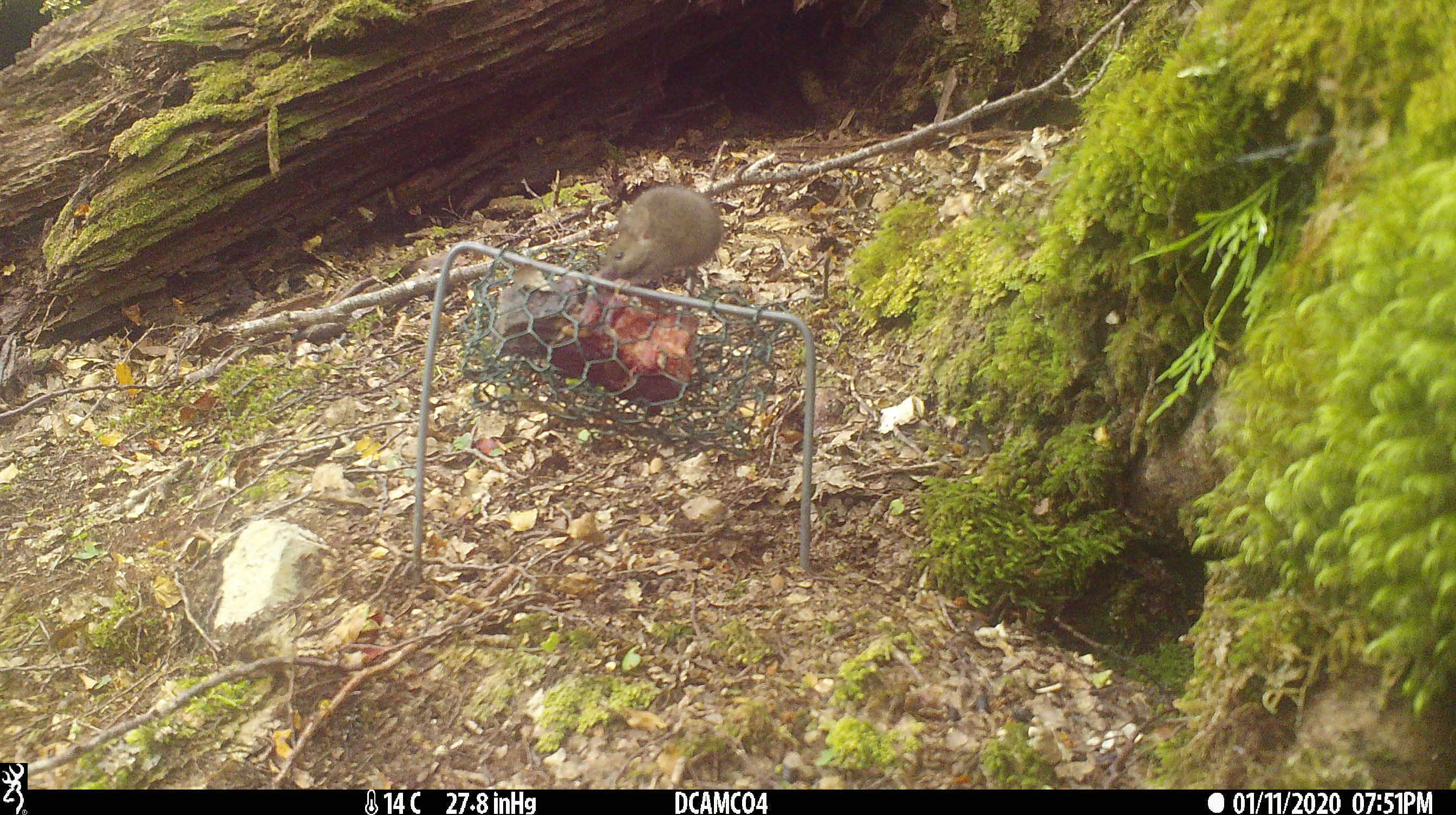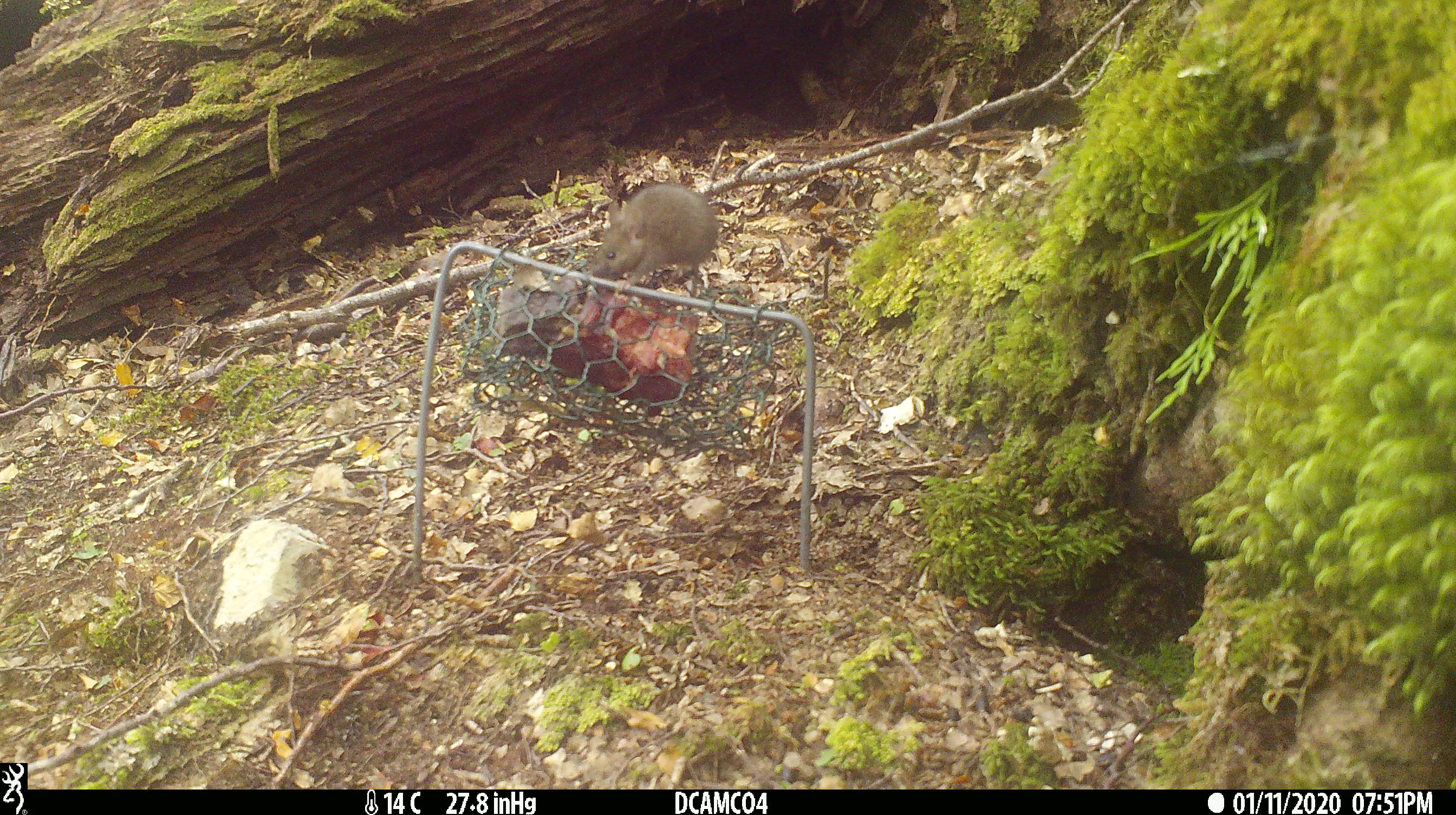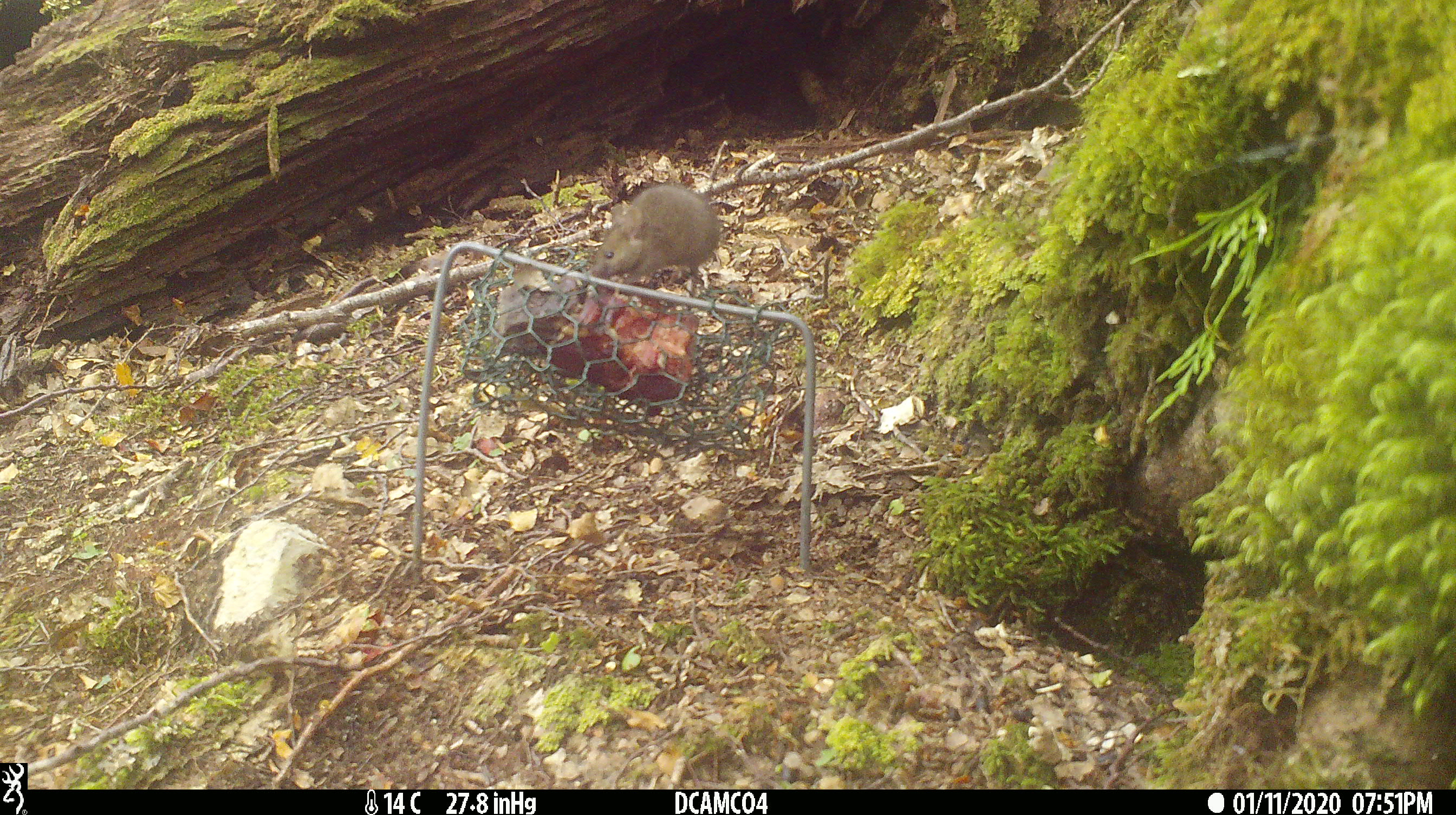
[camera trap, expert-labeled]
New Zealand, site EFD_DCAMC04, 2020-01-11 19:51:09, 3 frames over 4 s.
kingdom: Animalia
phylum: Chordata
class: Mammalia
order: Rodentia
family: Muridae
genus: Mus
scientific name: Mus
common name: mouse